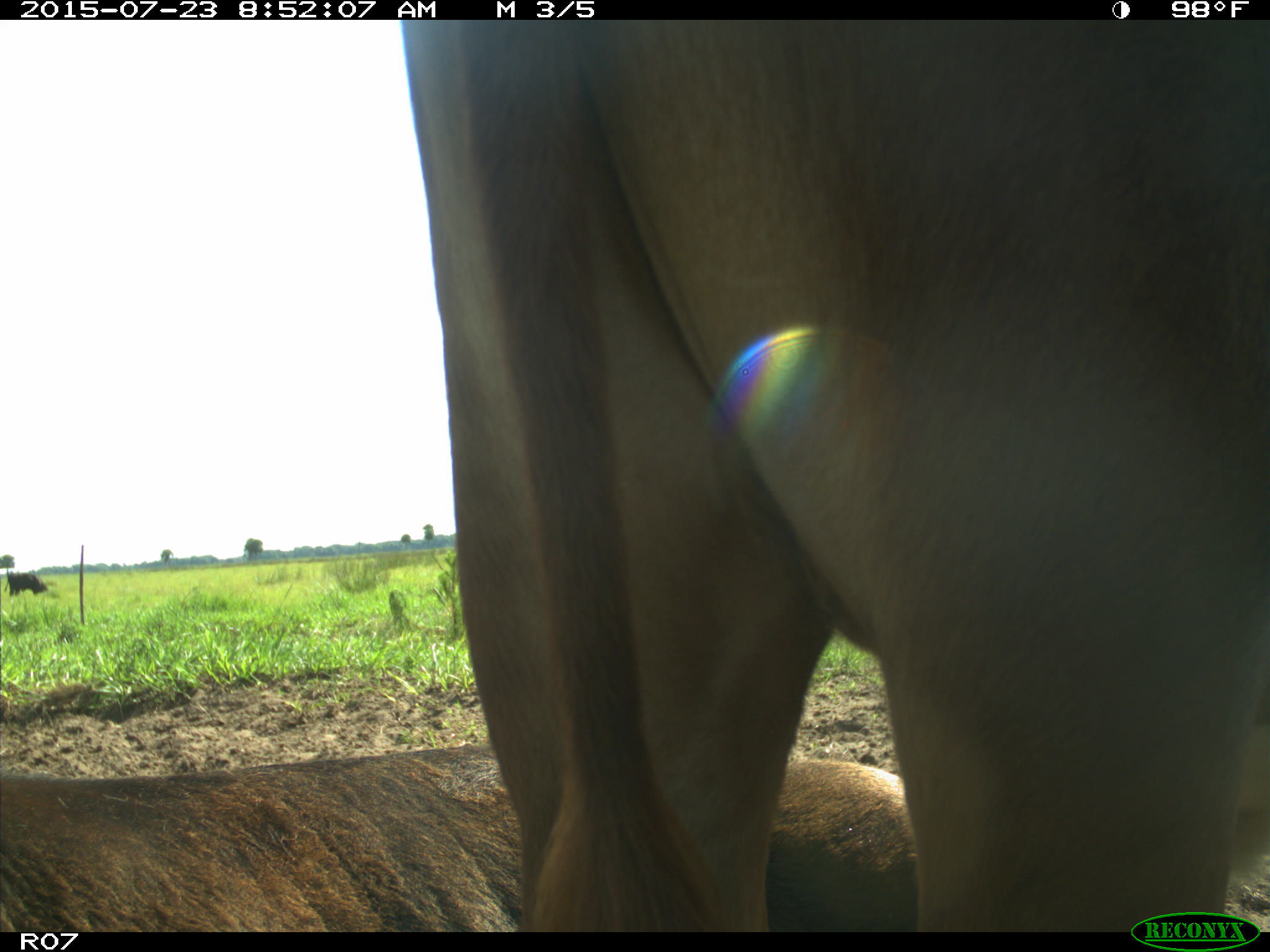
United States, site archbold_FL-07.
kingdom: Animalia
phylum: Chordata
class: Mammalia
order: Artiodactyla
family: Bovidae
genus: Bos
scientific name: Bos taurus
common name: domestic cow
Bos taurus (domestic cow).